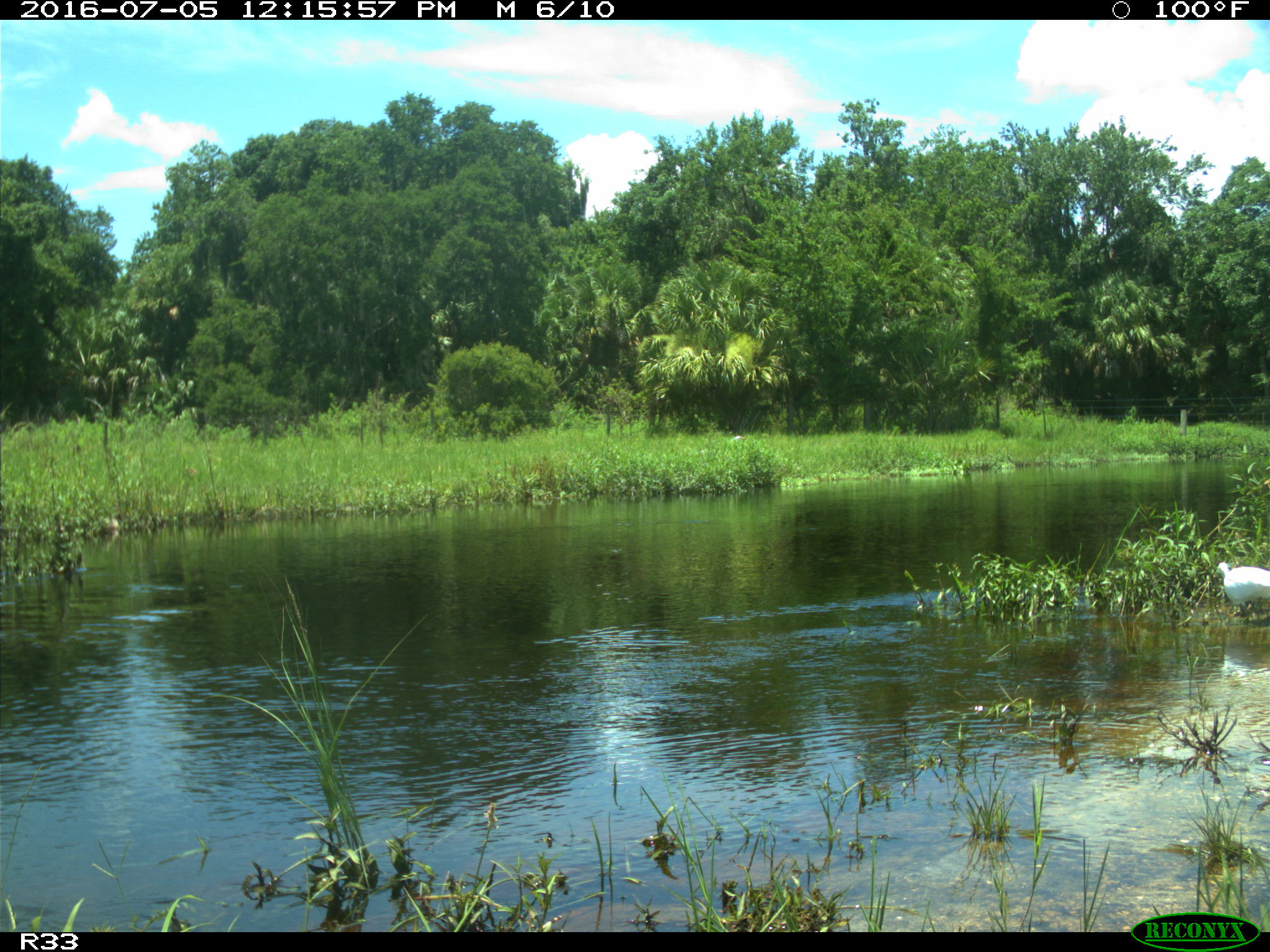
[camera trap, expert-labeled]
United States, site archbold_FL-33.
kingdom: Animalia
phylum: Chordata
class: Aves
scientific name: Aves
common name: birds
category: unidentified bird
Unidentified bird (birds) (Aves).